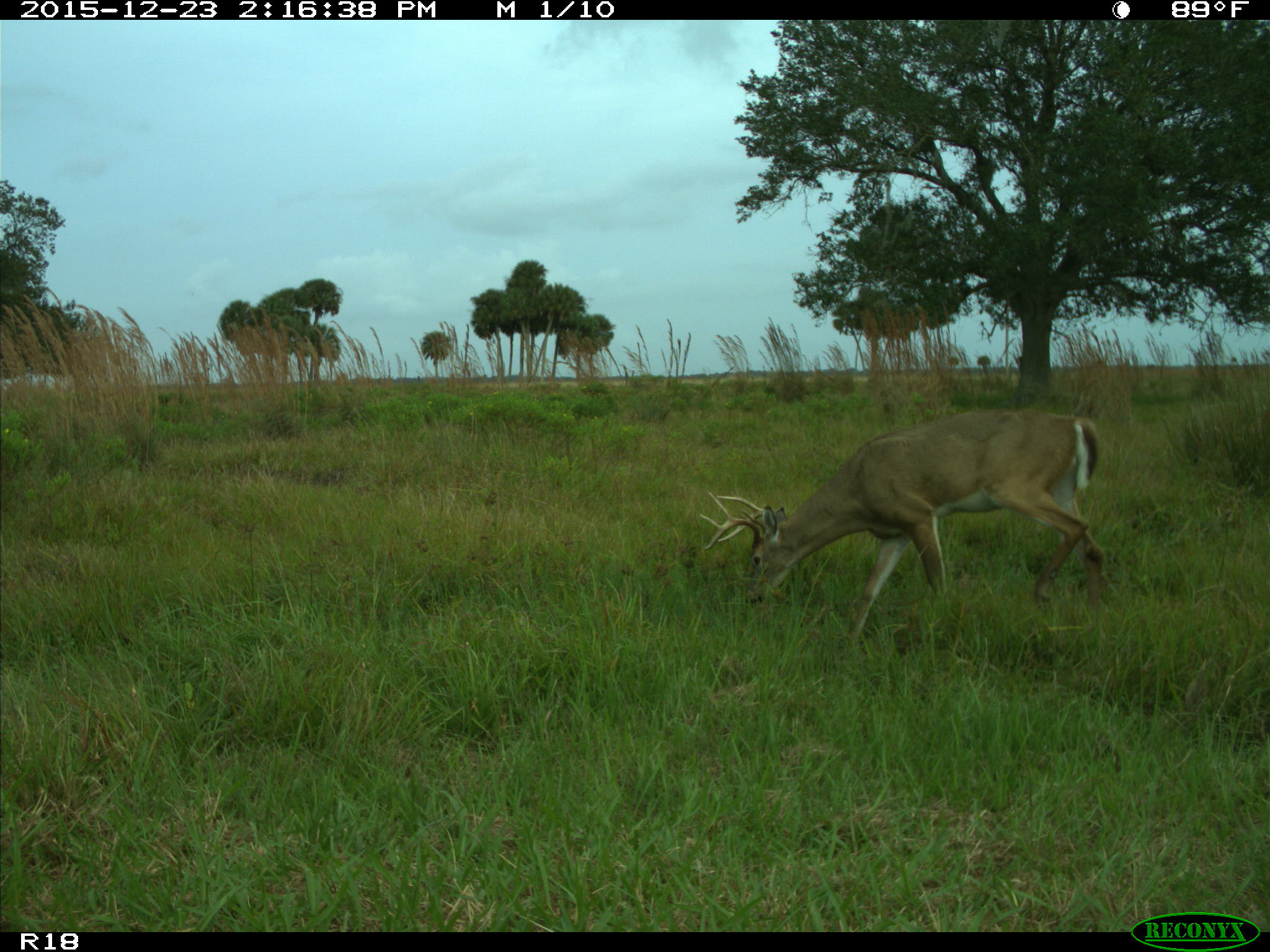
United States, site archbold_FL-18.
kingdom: Animalia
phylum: Chordata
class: Mammalia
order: Artiodactyla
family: Cervidae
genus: Odocoileus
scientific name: Odocoileus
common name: deer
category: unidentified deer